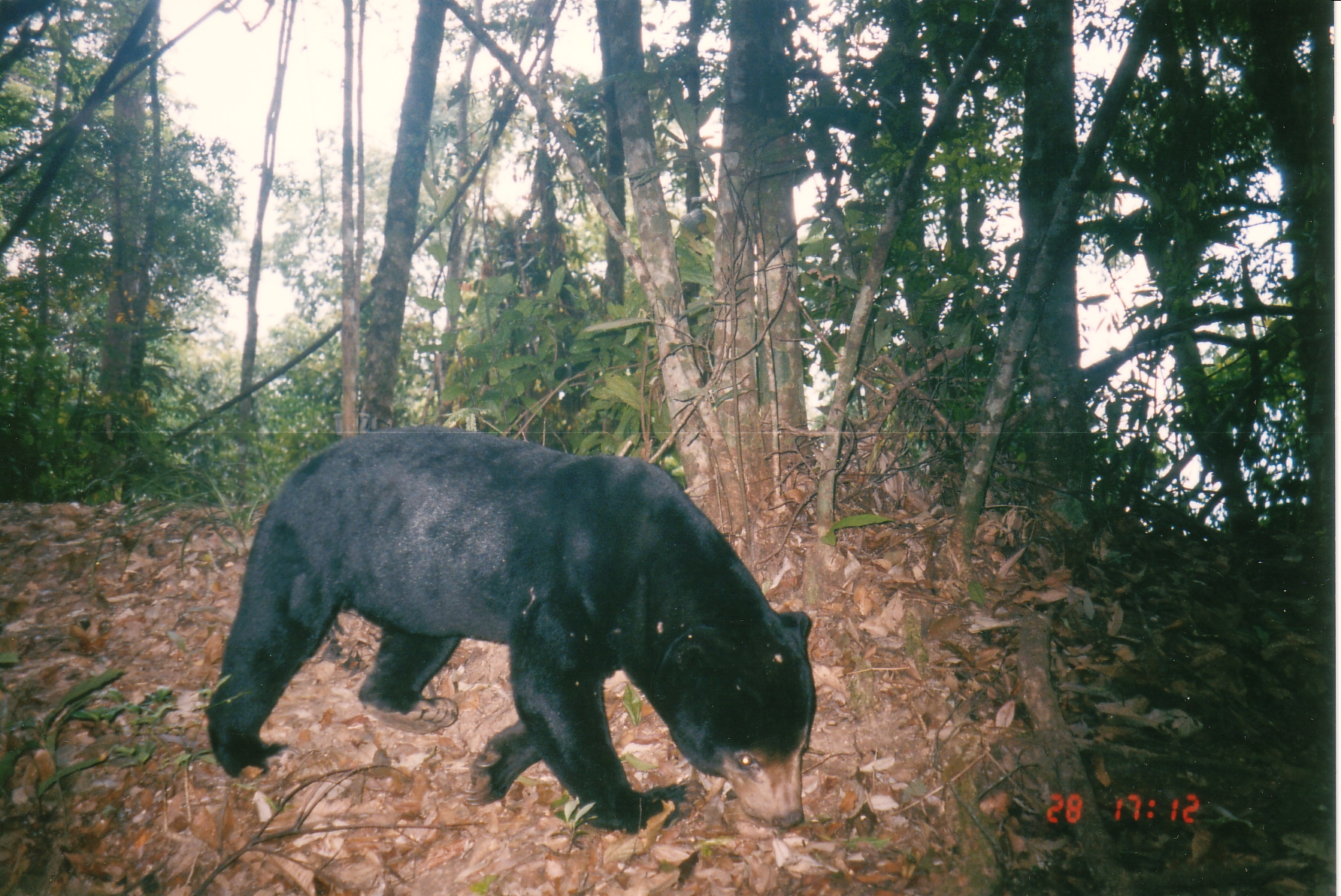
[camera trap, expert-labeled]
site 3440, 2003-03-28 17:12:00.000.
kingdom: Animalia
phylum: Chordata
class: Mammalia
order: Carnivora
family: Ursidae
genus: Helarctos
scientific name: Helarctos malayanus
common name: sun bear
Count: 1.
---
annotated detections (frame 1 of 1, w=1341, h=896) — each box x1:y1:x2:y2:
helarctos malayanus: 206:429:818:830